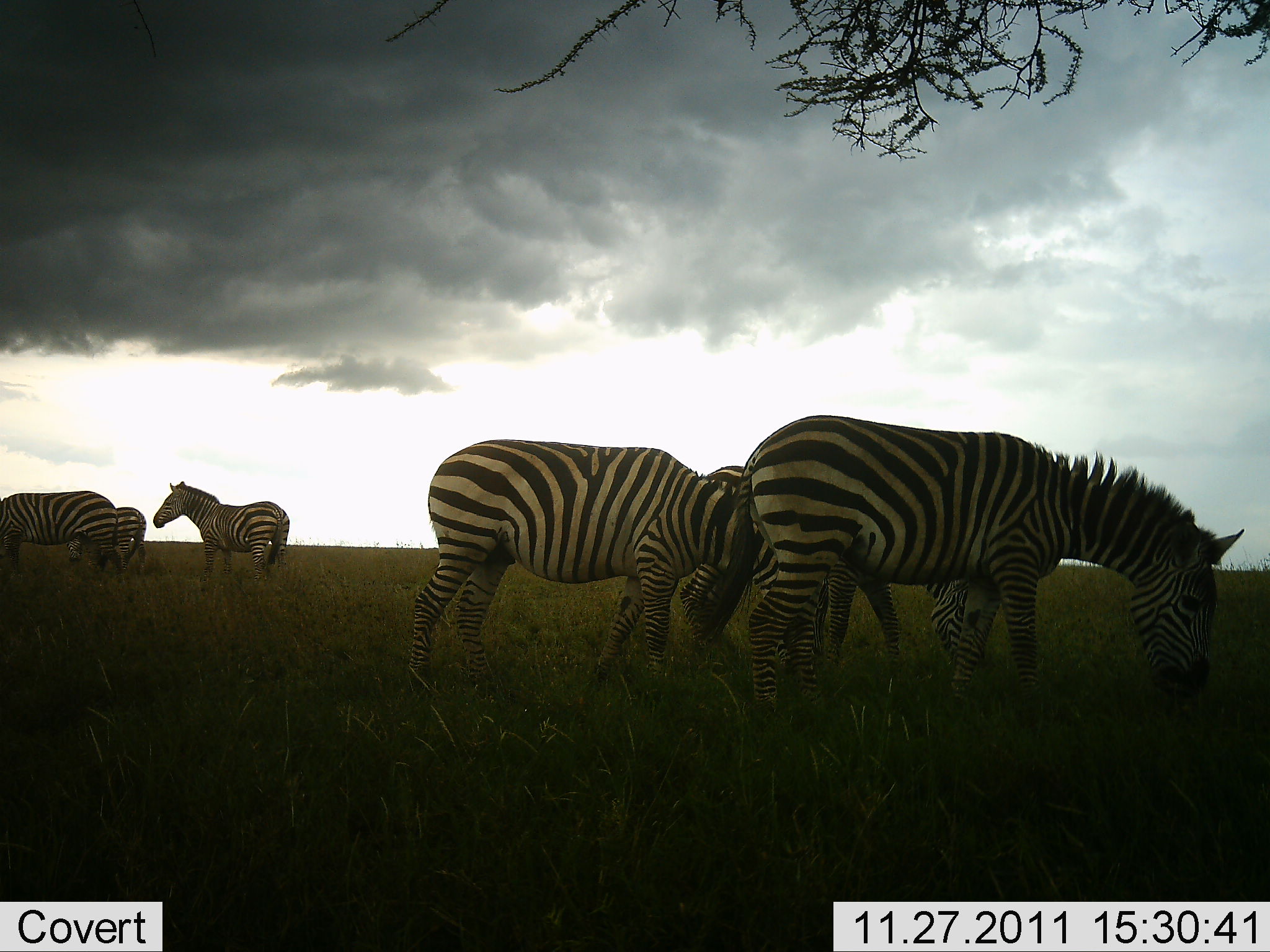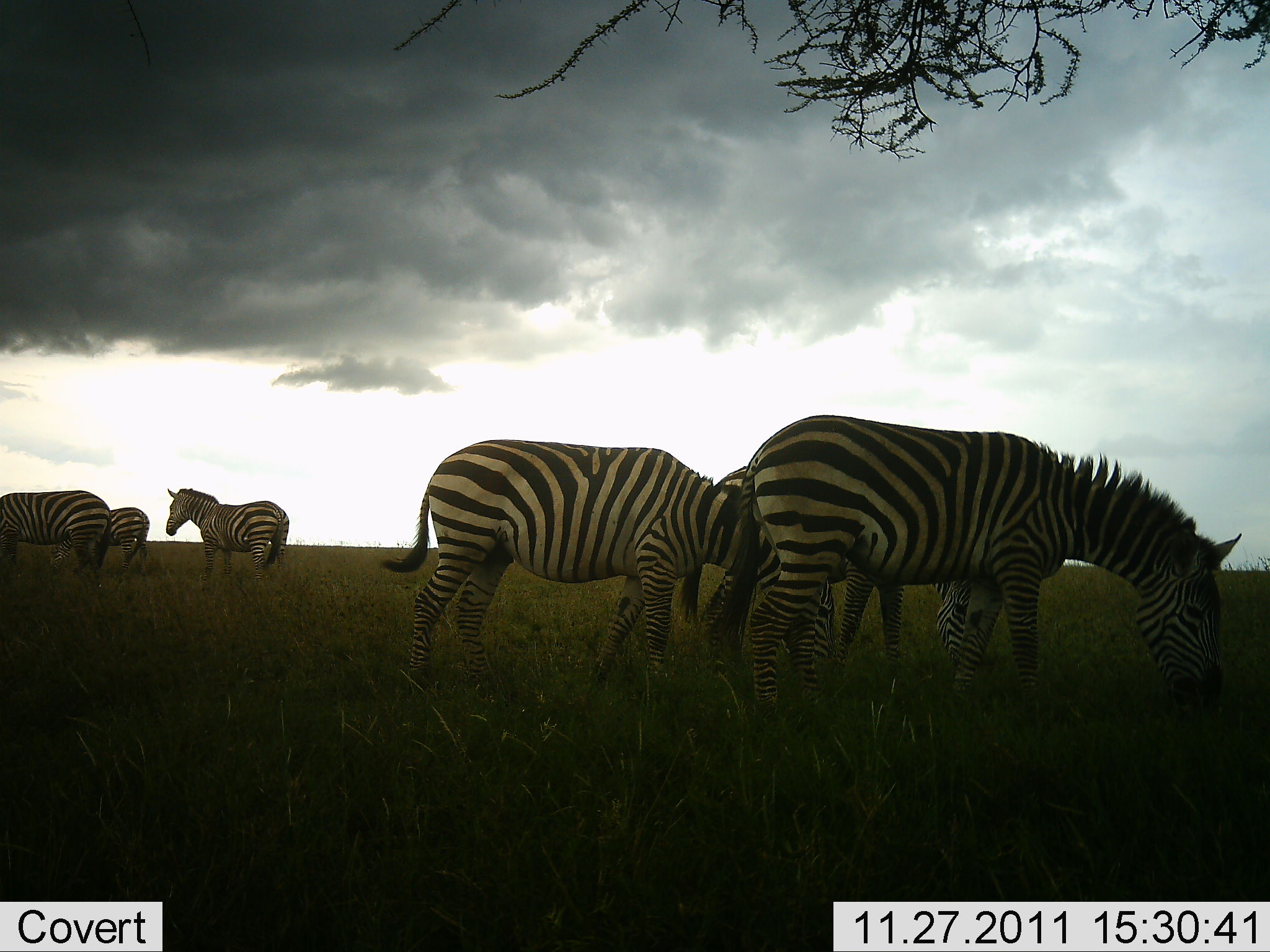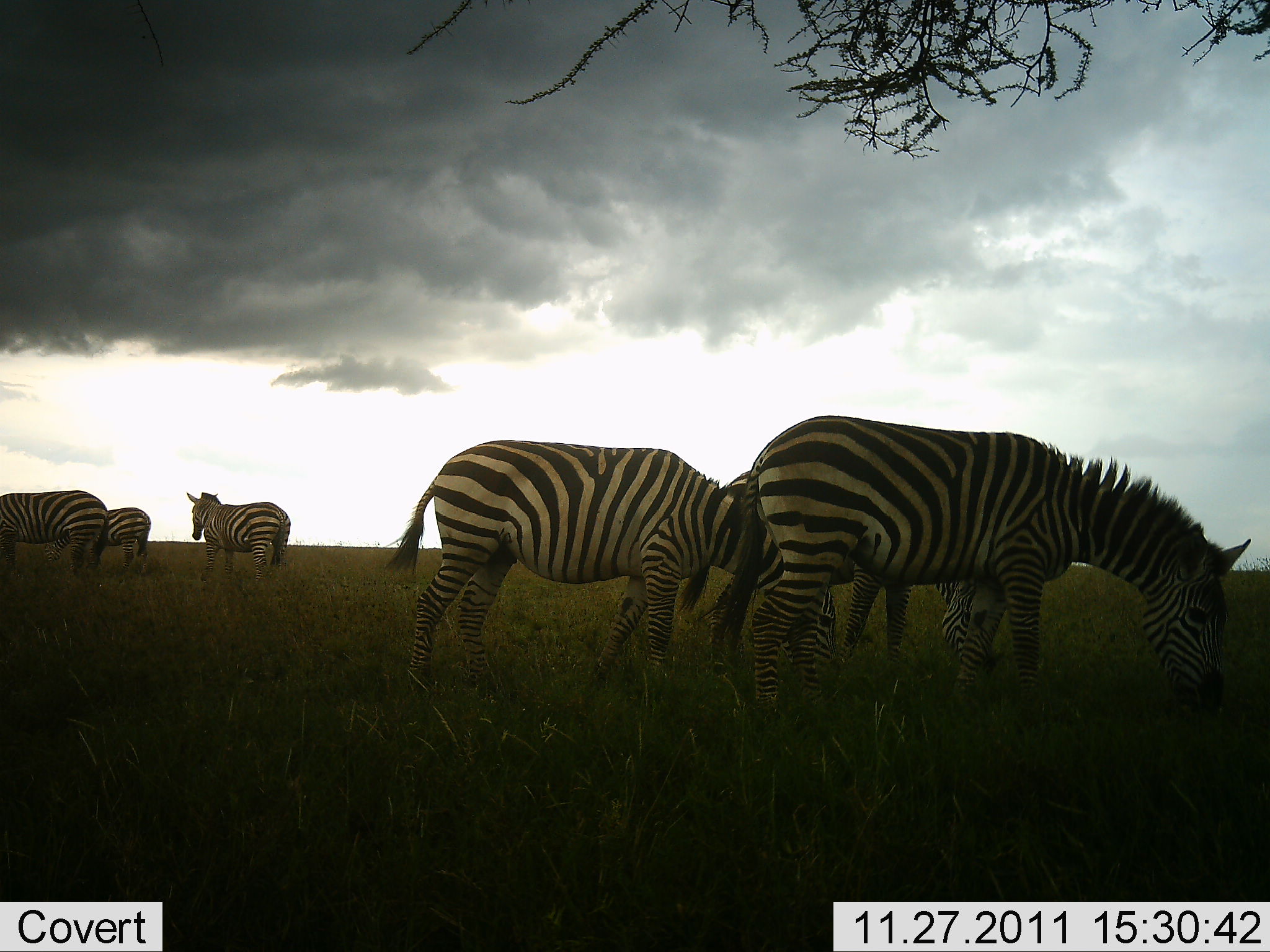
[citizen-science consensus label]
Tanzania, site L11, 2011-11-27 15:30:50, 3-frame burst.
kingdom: Animalia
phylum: Chordata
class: Mammalia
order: Perissodactyla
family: Equidae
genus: Equus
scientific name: Equus quagga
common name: plains zebra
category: zebra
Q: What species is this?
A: Zebra (plains zebra) (Equus quagga).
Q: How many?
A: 6.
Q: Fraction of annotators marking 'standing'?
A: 47%.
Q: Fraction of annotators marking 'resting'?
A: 0%.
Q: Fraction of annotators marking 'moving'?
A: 13%.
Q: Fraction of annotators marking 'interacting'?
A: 0%.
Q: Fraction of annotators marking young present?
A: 0%.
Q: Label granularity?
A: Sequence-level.